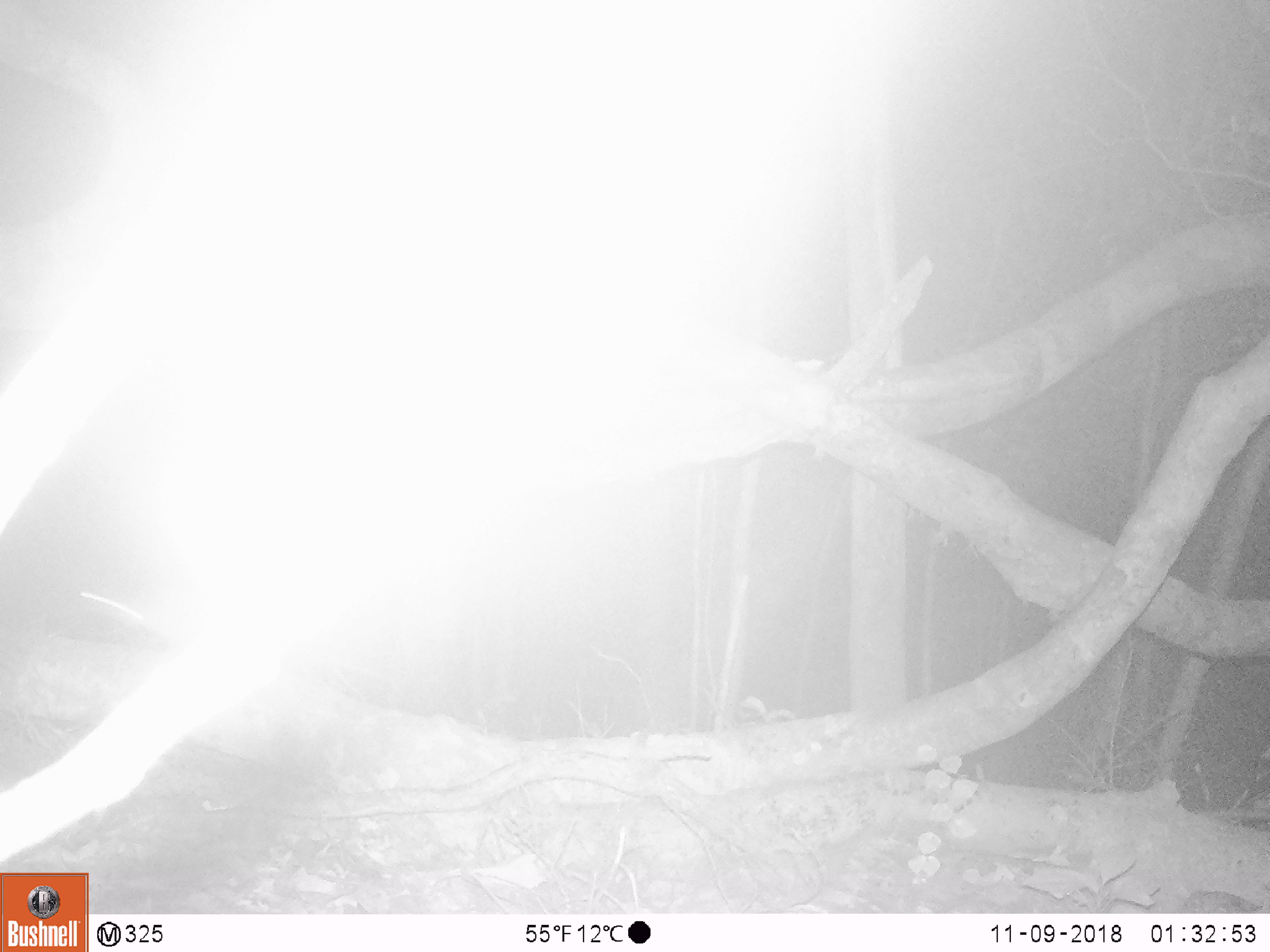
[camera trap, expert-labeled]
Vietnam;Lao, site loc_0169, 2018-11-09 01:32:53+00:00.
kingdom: Animalia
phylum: Chordata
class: Mammalia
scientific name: Mammalia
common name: mammal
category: unidentified small mammal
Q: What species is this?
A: Unidentified small mammal (mammal) (Mammalia).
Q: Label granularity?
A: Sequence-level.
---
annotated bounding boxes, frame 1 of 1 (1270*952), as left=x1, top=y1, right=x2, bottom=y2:
unidentified small mammal: left=73, top=587, right=184, bottom=646